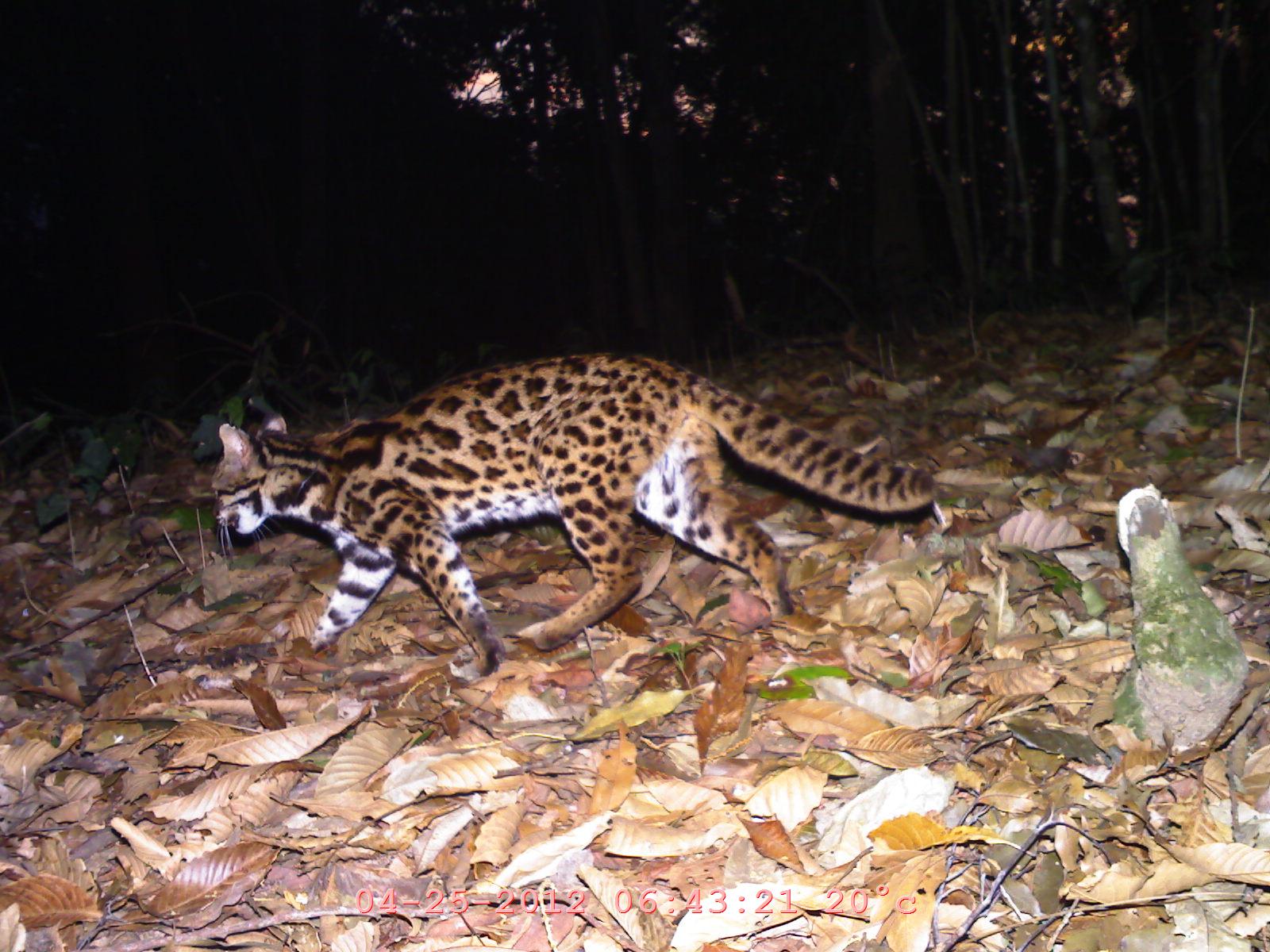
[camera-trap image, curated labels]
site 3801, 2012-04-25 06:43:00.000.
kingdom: Animalia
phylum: Chordata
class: Mammalia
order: Carnivora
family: Felidae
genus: Prionailurus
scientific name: Prionailurus bengalensis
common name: mainland leopard cat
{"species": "Prionailurus bengalensis (mainland leopard cat)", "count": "1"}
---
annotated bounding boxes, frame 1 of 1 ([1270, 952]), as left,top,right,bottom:
prionailurus bengalensis: 210,354,939,675